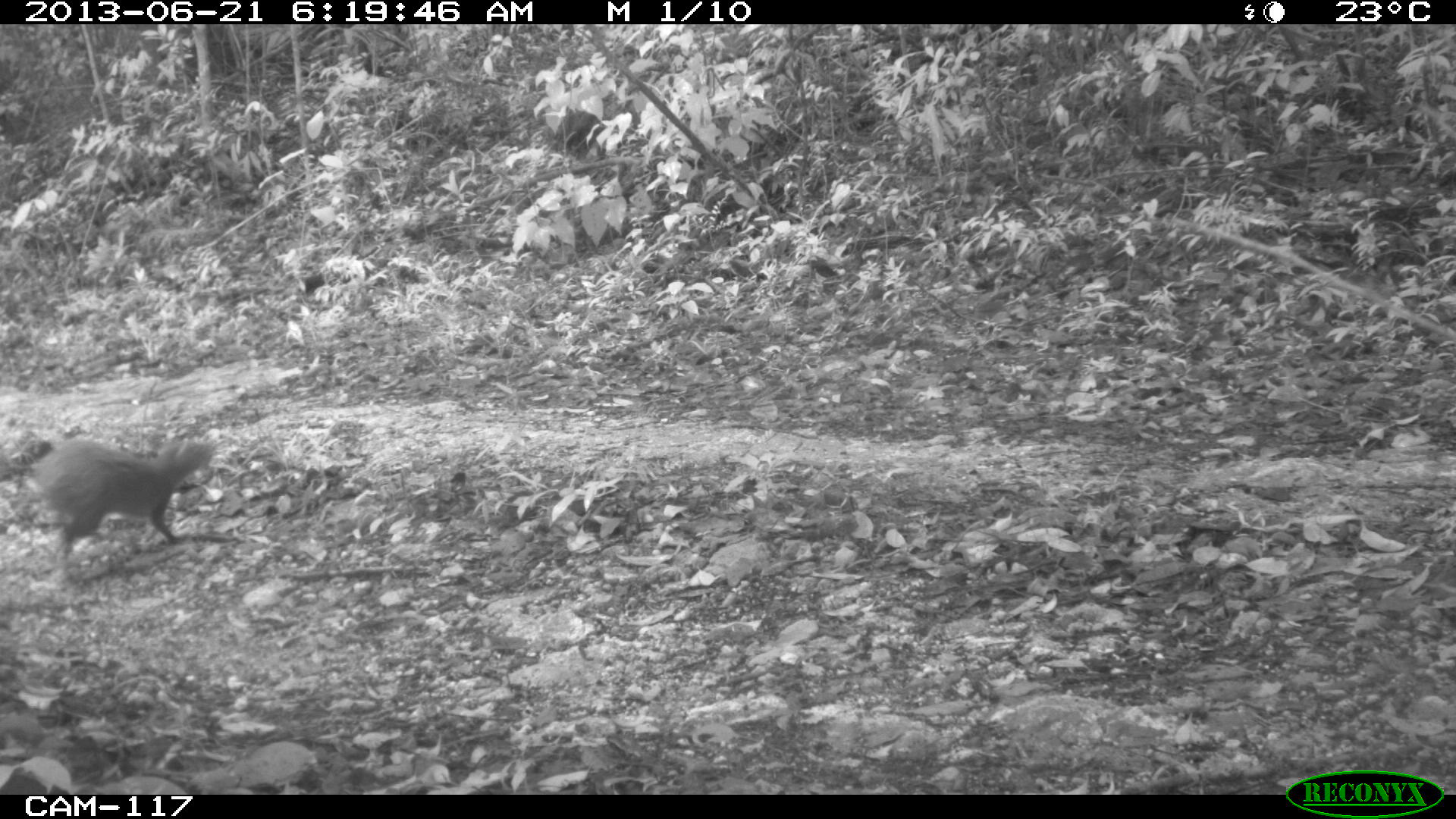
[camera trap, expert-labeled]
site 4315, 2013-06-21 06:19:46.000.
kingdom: Animalia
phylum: Chordata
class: Mammalia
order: Rodentia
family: Dasyproctidae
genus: Dasyprocta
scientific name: Dasyprocta punctata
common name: central american agouti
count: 1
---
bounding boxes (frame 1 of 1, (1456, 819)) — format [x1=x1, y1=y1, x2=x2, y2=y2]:
dasyprocta punctata: [x1=17, y1=434, x2=219, y2=568]